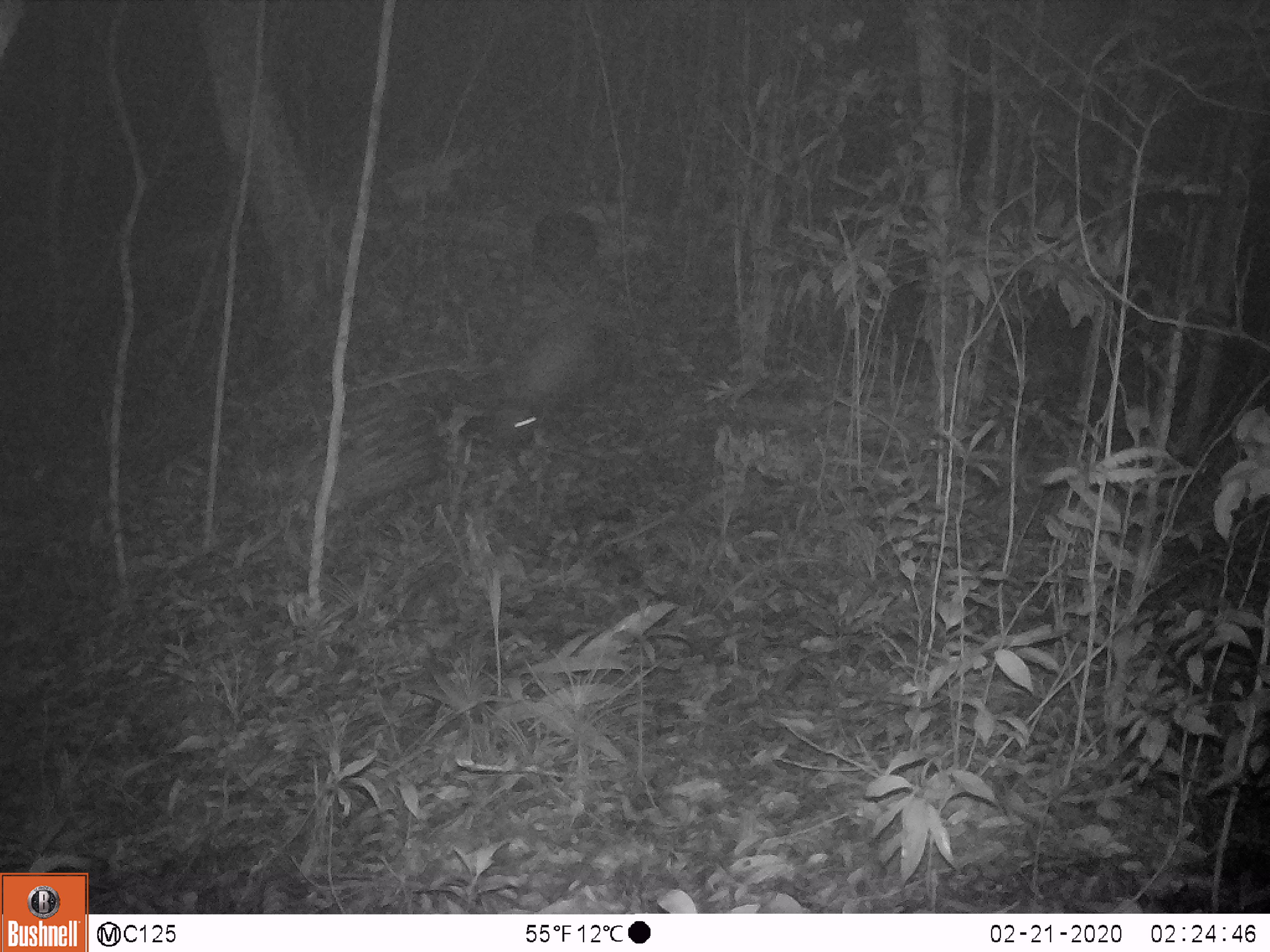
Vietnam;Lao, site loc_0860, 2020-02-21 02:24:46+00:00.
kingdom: Animalia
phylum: Chordata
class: Mammalia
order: Rodentia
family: Hystricidae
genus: Hystrix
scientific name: Hystrix brachyura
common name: malayan porcupine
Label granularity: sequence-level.